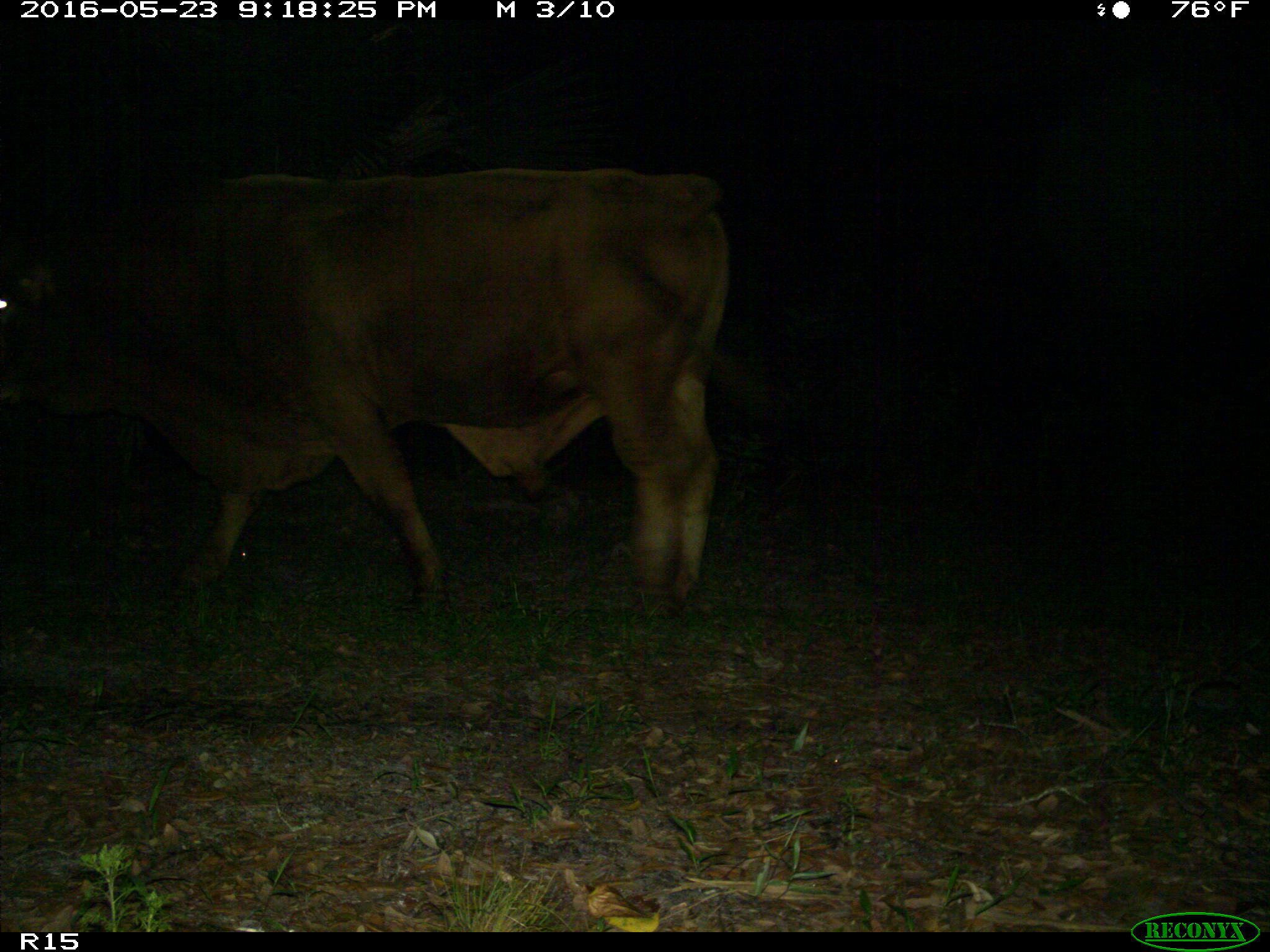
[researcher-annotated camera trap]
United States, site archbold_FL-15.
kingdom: Animalia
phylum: Chordata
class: Mammalia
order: Artiodactyla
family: Bovidae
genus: Bos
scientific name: Bos taurus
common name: domestic cow